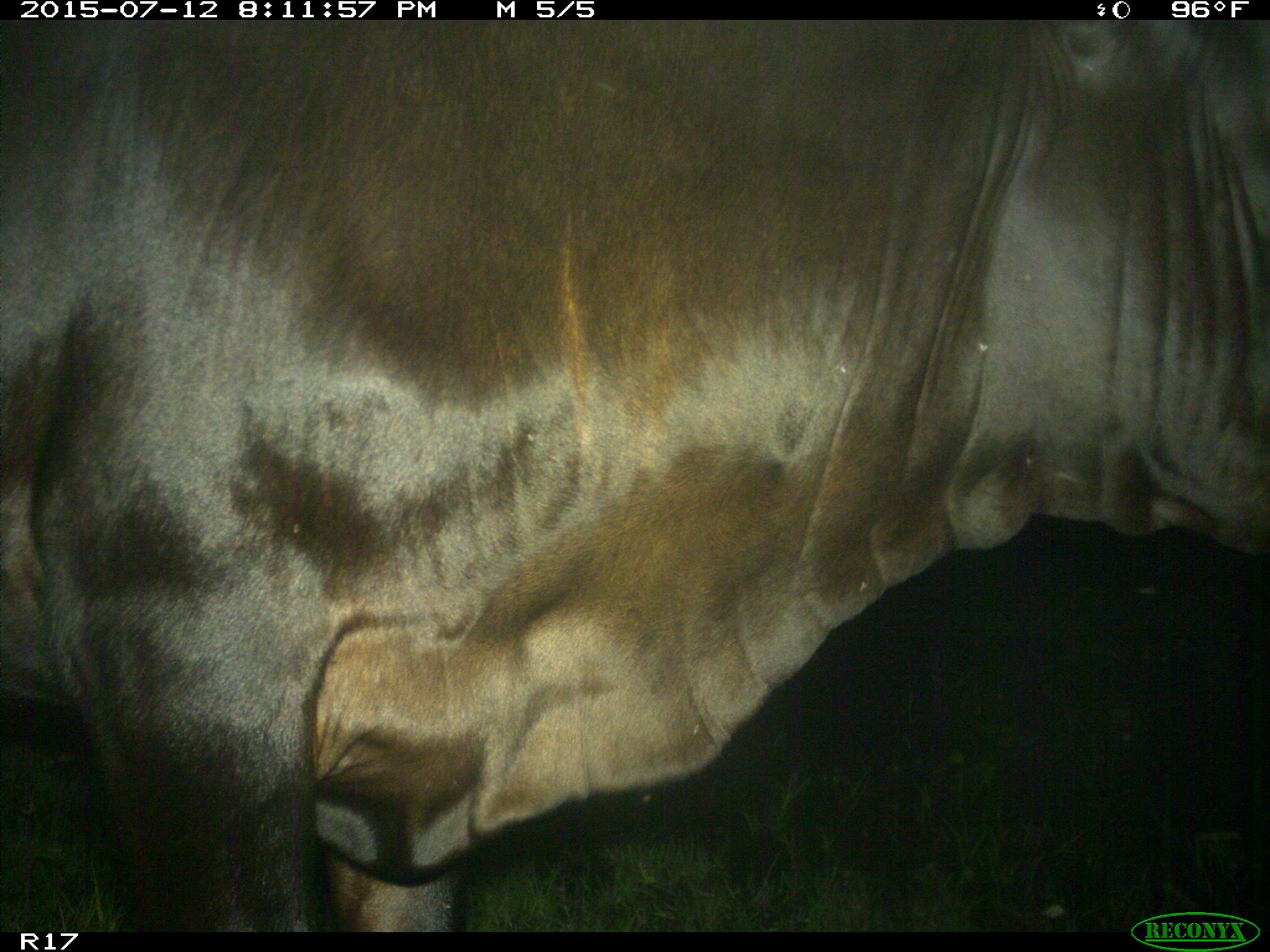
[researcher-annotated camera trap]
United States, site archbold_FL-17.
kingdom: Animalia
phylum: Chordata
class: Mammalia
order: Artiodactyla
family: Bovidae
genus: Bos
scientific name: Bos taurus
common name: domestic cow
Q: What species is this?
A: Bos taurus (domestic cow).